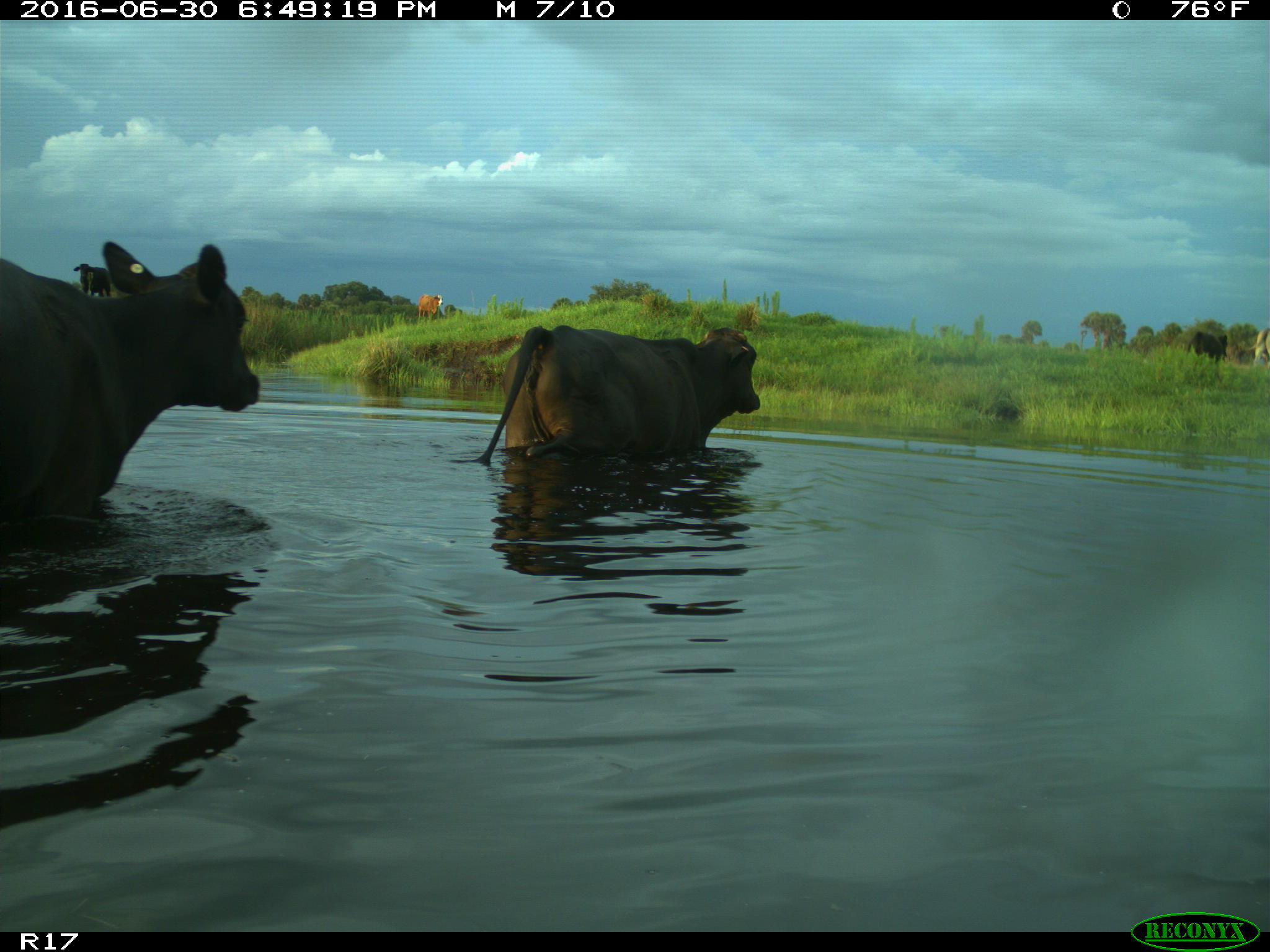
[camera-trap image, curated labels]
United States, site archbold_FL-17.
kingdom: Animalia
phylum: Chordata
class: Mammalia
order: Artiodactyla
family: Bovidae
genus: Bos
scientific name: Bos taurus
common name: domestic cow